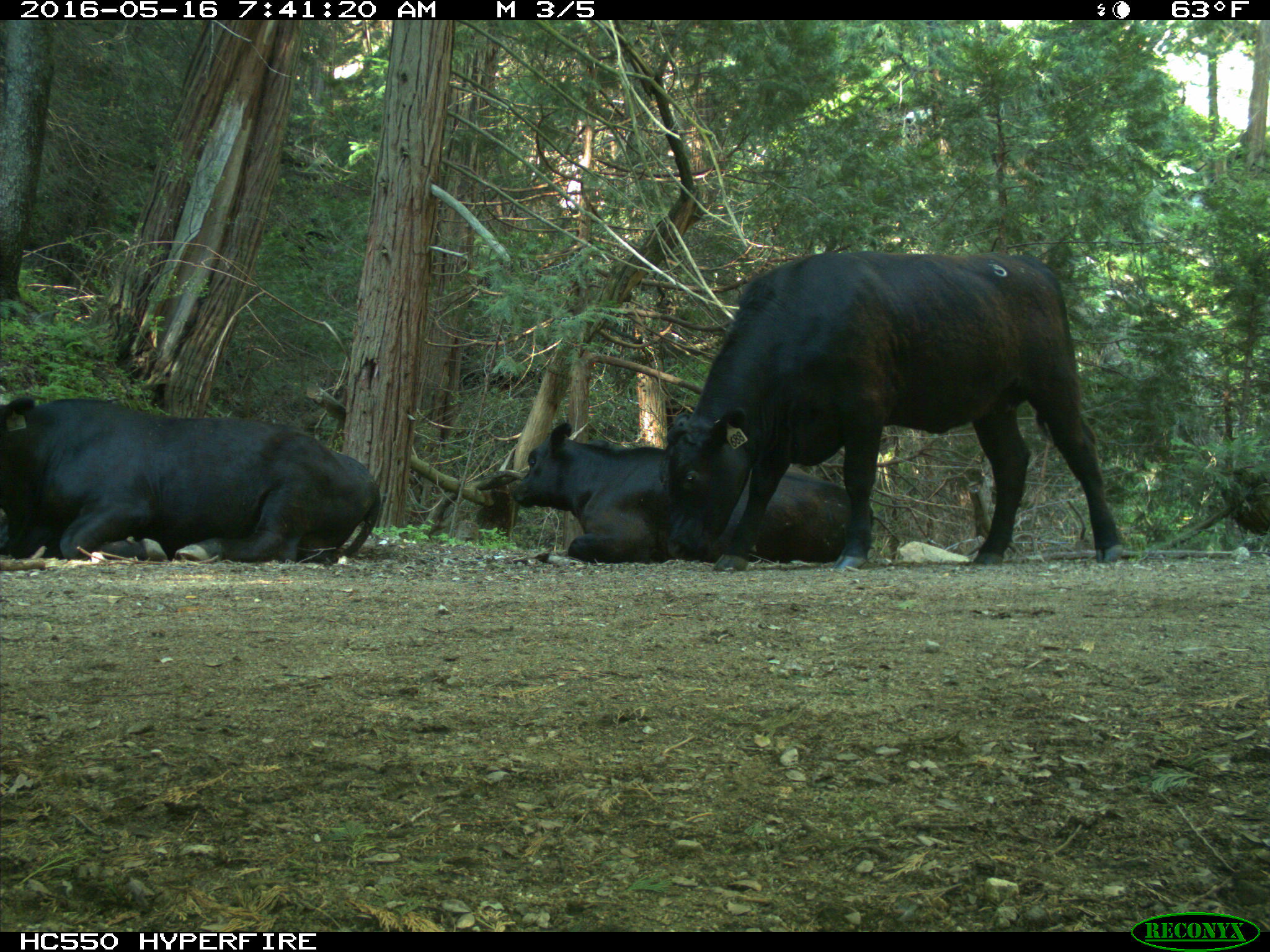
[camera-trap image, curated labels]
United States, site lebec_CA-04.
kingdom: Animalia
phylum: Chordata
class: Mammalia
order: Artiodactyla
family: Bovidae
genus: Bos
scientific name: Bos taurus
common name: domestic cow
Bos taurus (domestic cow).